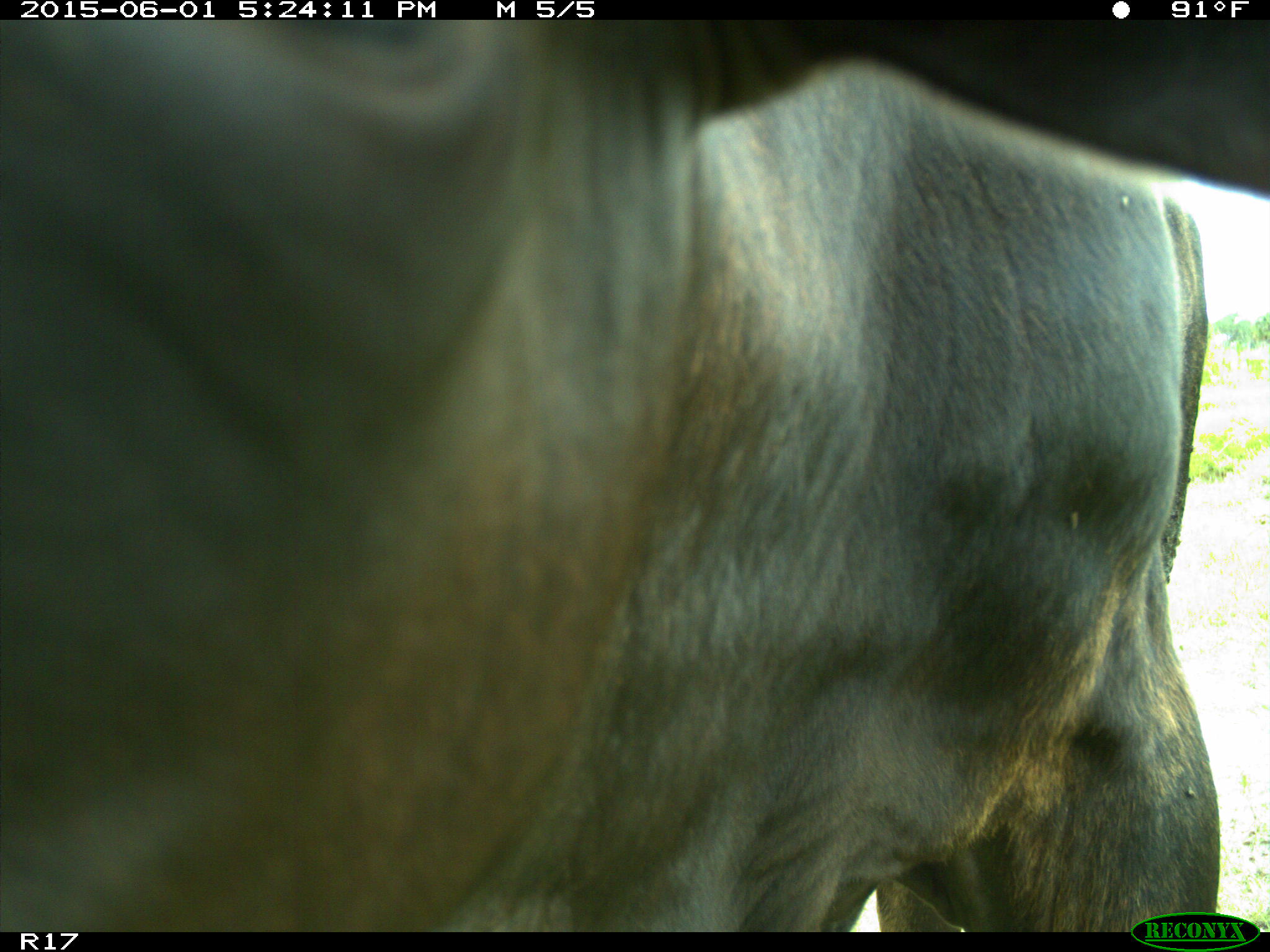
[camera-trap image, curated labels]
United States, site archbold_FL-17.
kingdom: Animalia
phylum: Chordata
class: Mammalia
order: Artiodactyla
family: Bovidae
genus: Bos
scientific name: Bos taurus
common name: domestic cow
Bos taurus (domestic cow).